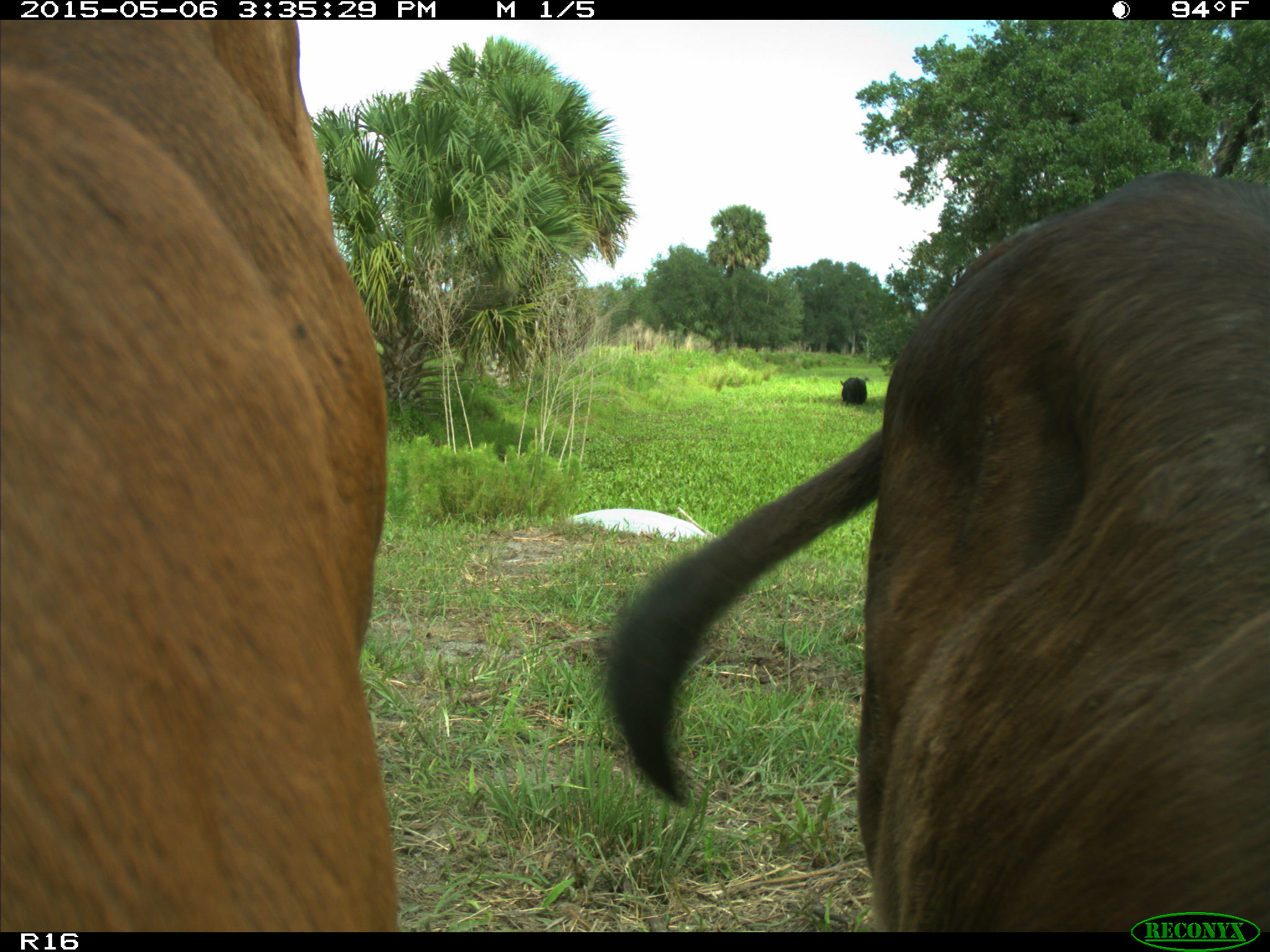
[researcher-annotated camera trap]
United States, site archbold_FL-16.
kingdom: Animalia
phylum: Chordata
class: Mammalia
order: Artiodactyla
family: Bovidae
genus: Bos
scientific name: Bos taurus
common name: domestic cow